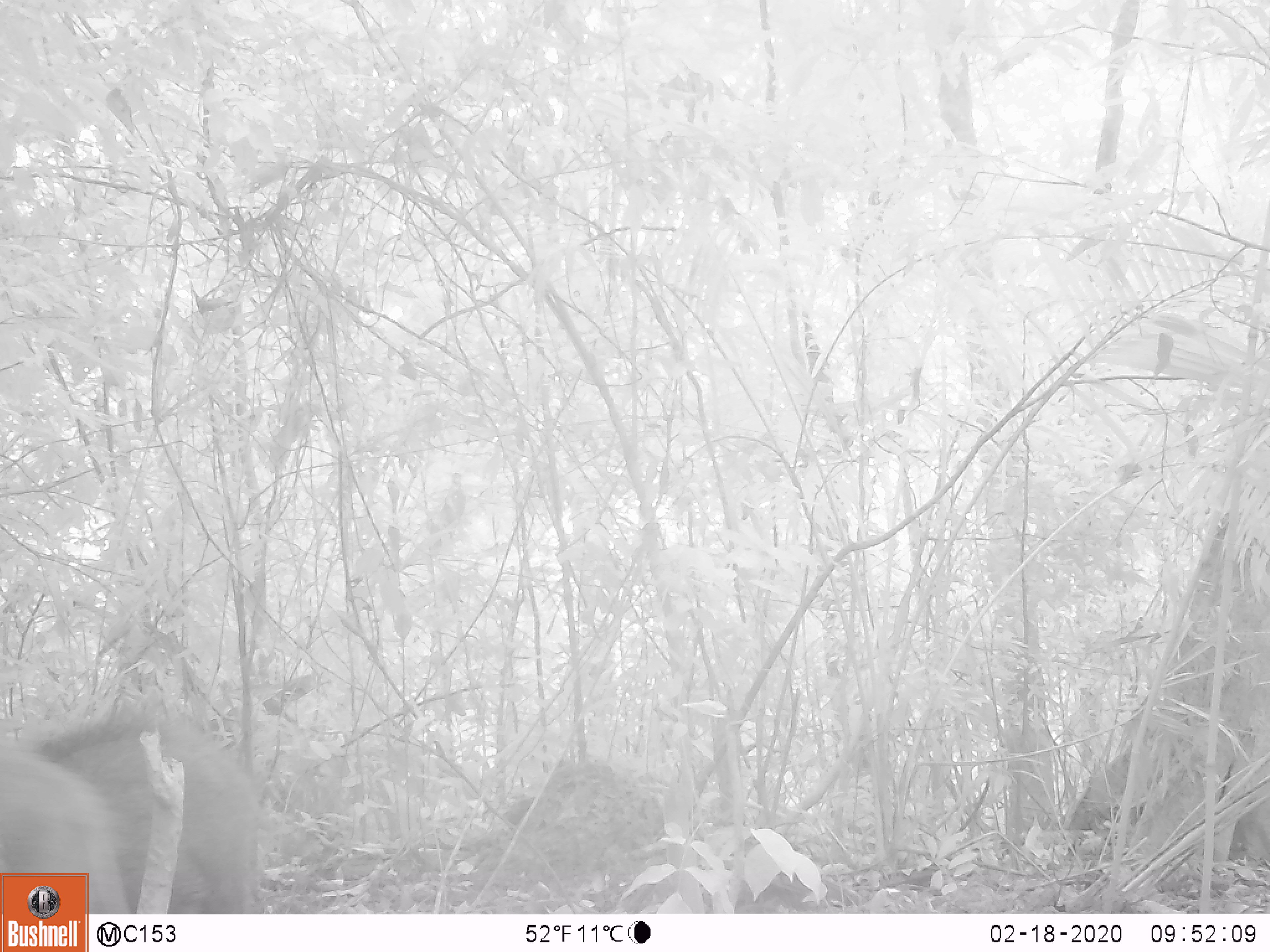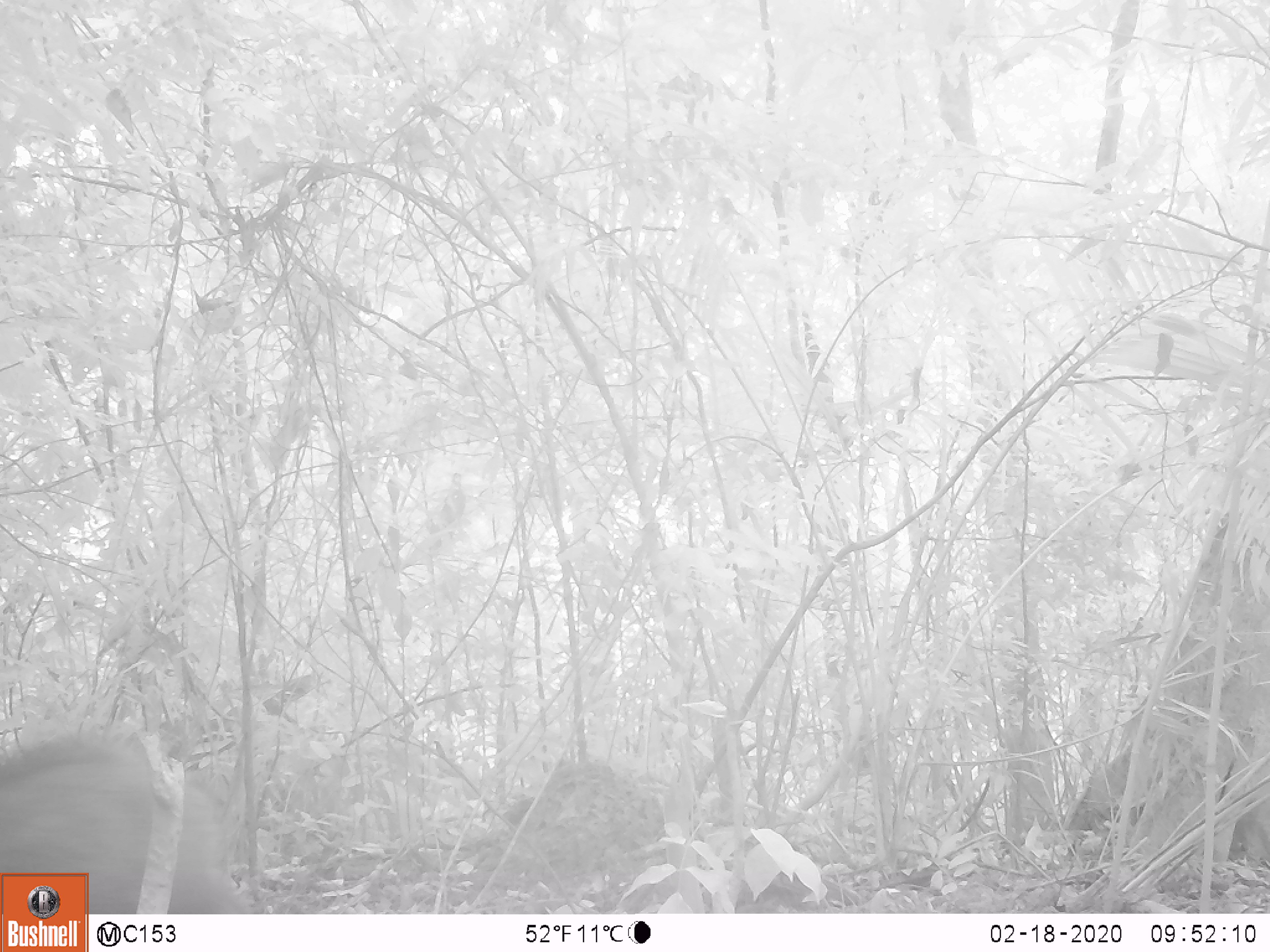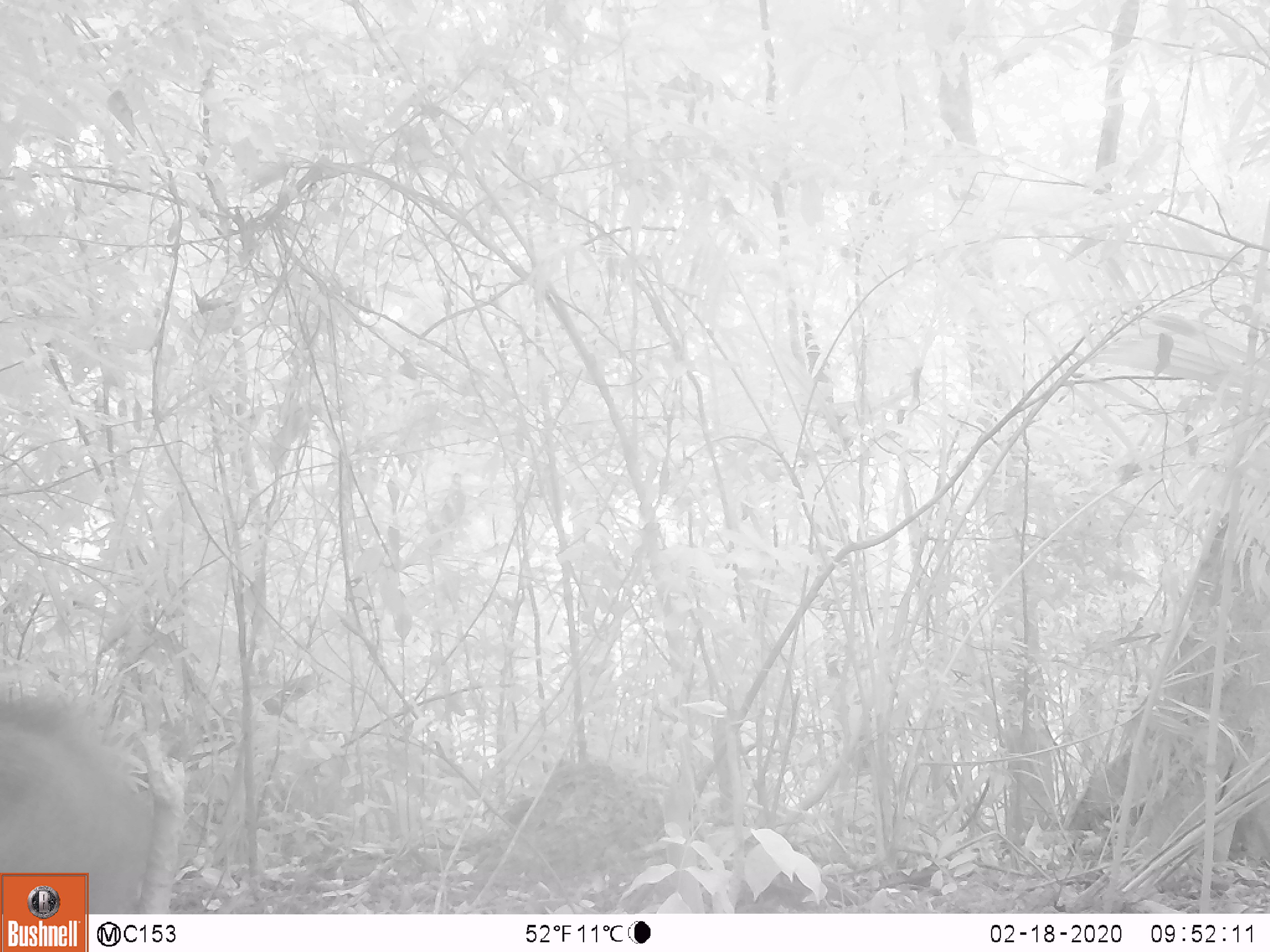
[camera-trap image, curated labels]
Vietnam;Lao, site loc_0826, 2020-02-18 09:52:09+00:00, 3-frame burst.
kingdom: Animalia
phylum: Chordata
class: Mammalia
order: Artiodactyla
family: Suidae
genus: Sus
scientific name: Sus scrofa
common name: eurasian wild pig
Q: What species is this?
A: Eurasian wild pig (Sus scrofa).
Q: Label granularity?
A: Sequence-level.